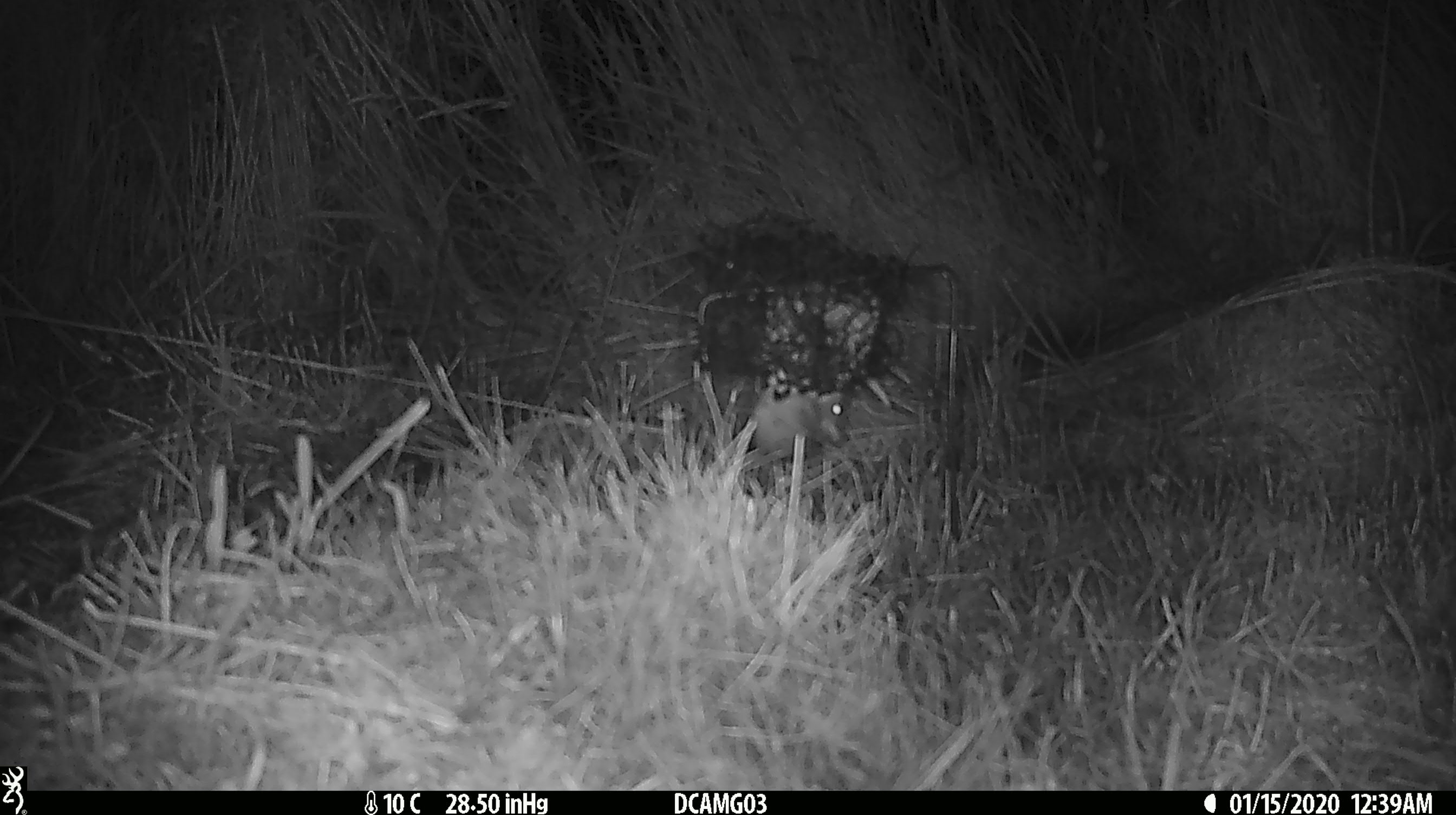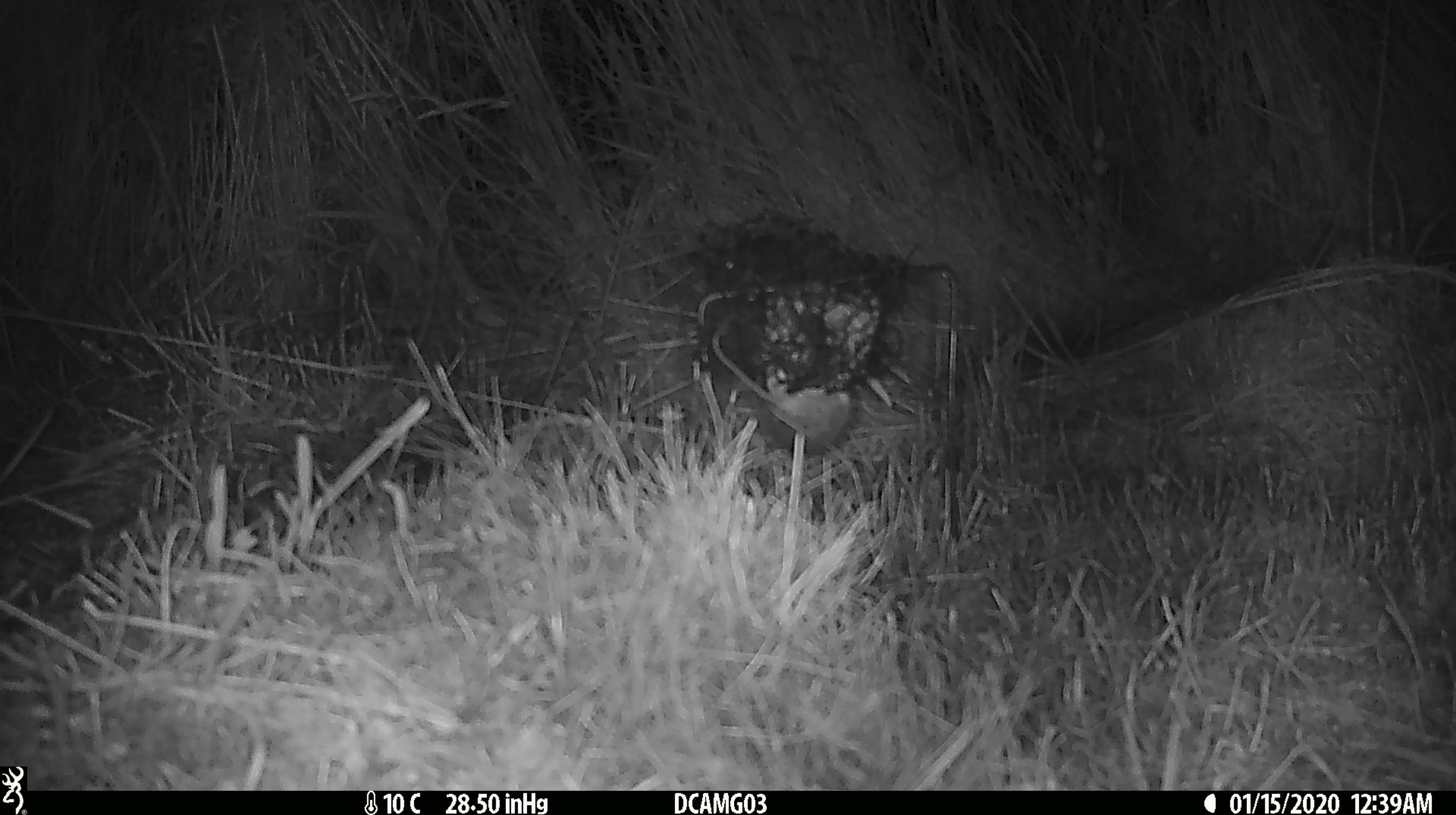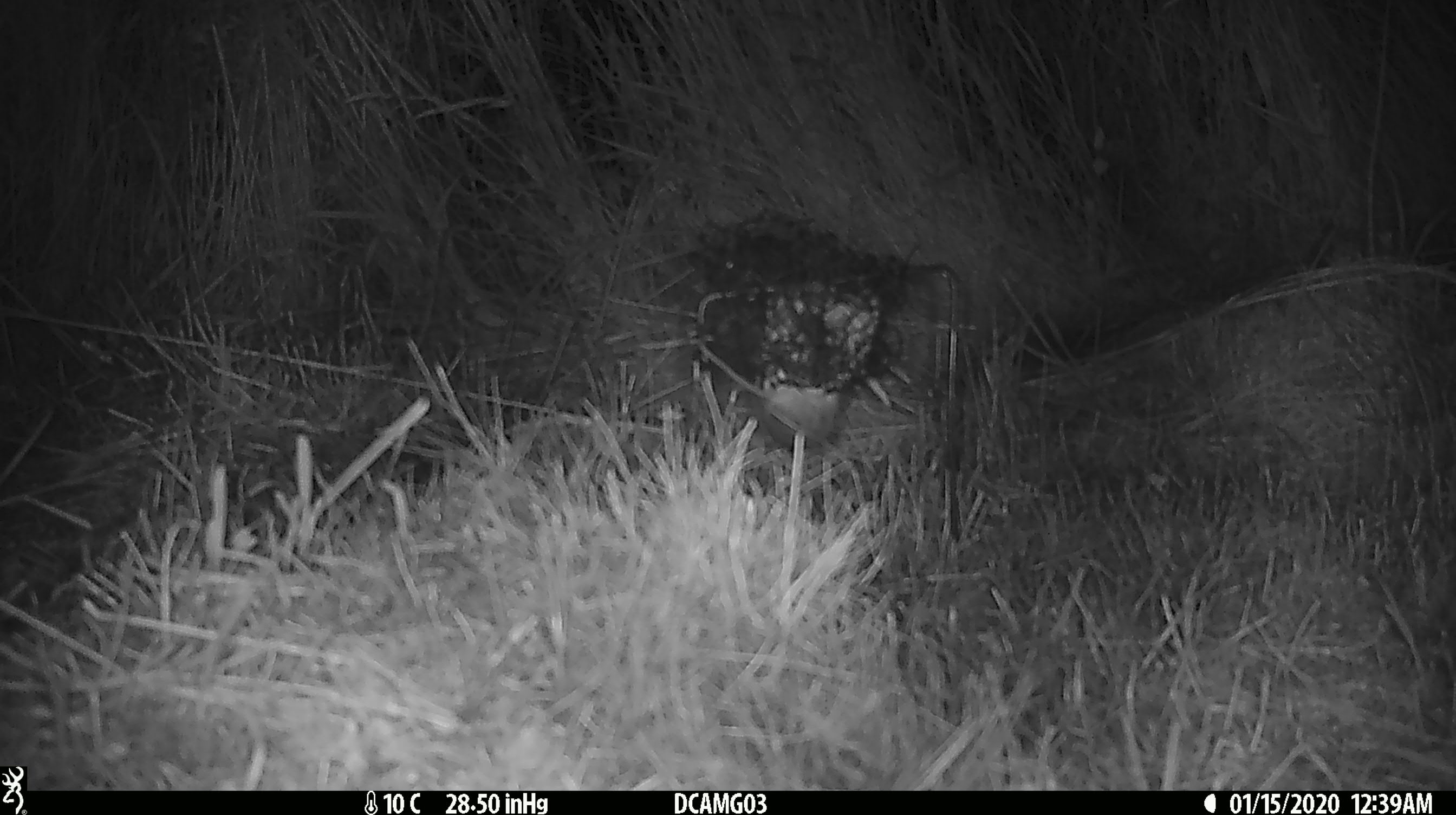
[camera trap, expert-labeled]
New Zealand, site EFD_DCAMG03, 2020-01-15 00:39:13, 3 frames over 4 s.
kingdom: Animalia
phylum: Chordata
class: Mammalia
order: Rodentia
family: Muridae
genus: Mus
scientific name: Mus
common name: mouse